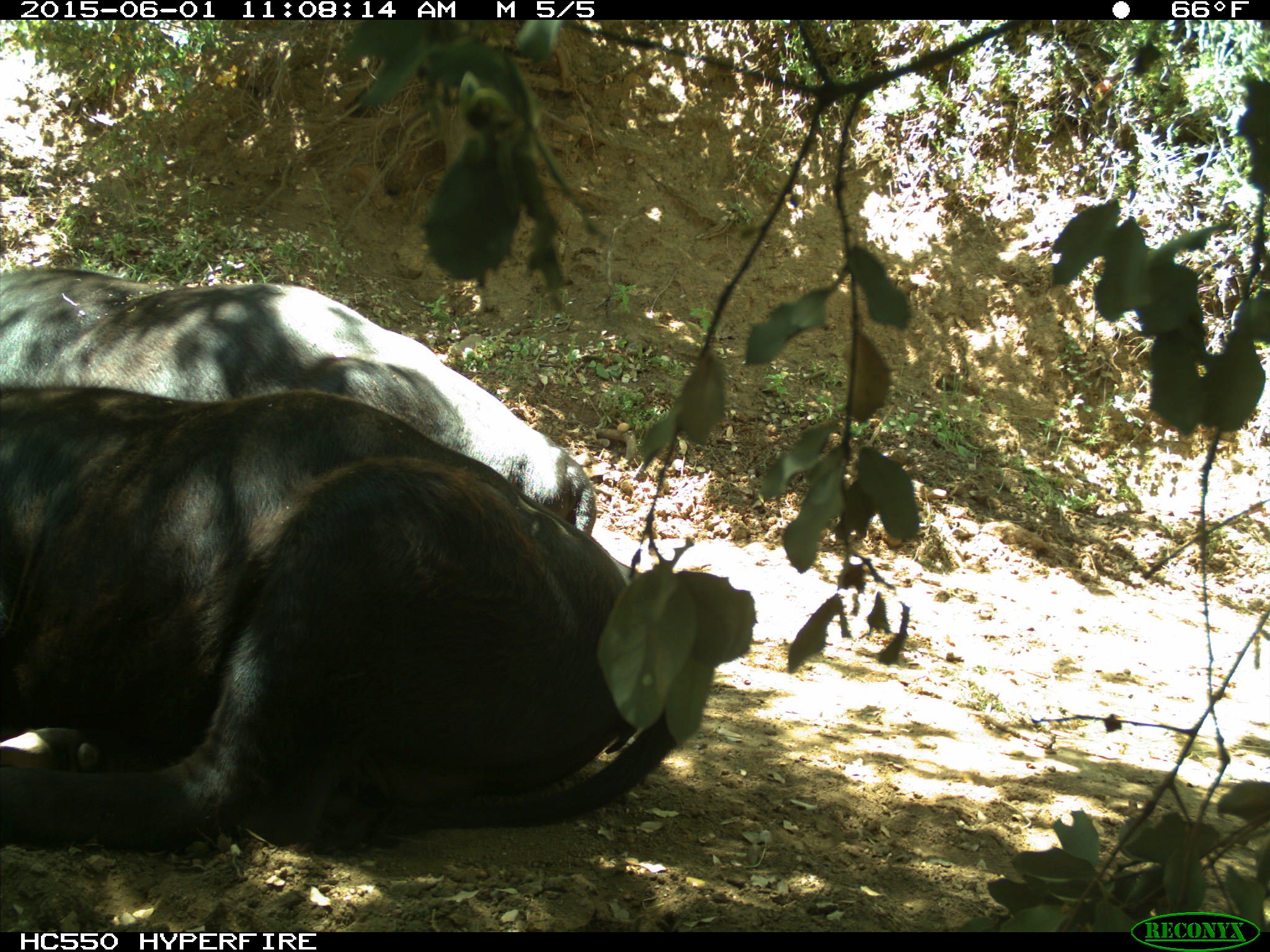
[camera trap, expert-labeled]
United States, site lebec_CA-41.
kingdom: Animalia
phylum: Chordata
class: Mammalia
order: Artiodactyla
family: Bovidae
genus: Bos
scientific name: Bos taurus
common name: domestic cow